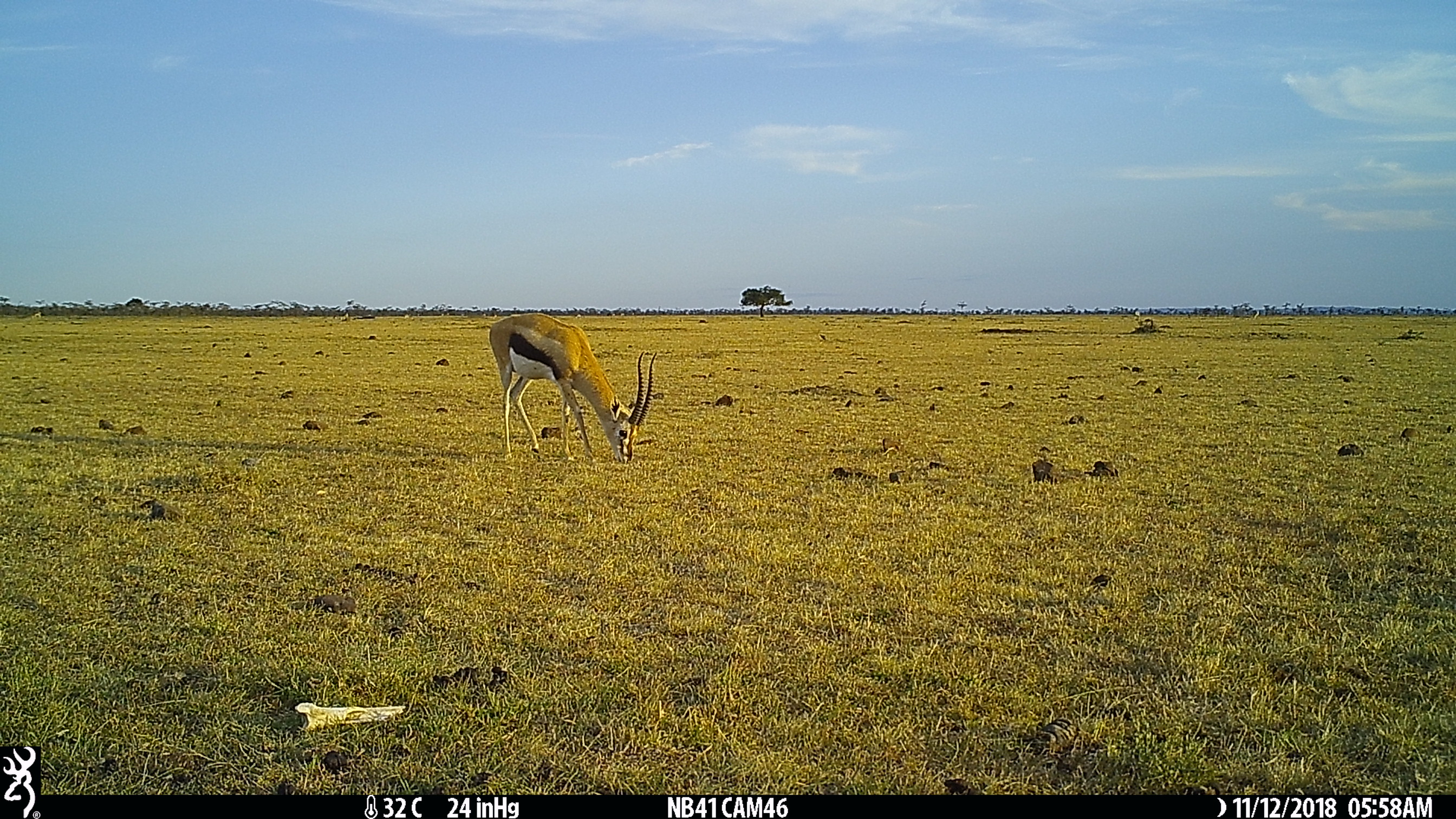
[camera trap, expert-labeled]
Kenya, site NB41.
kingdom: Animalia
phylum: Chordata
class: Mammalia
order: Artiodactyla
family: Bovidae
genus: Eudorcas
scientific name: Eudorcas thomsonii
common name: thomon's gazelle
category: gazelle thomsons